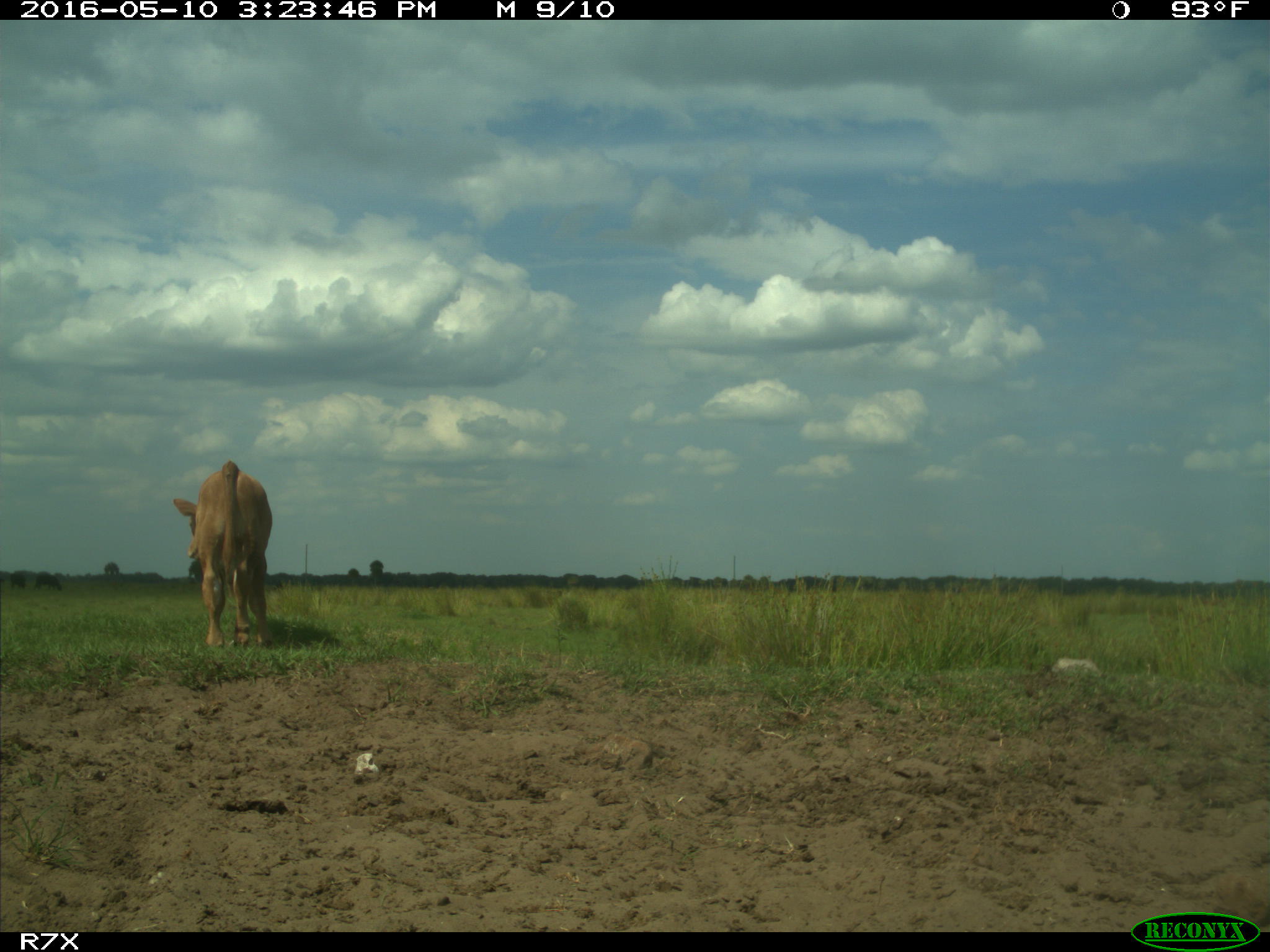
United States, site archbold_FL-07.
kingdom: Animalia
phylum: Chordata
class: Mammalia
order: Artiodactyla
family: Bovidae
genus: Bos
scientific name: Bos taurus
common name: domestic cow